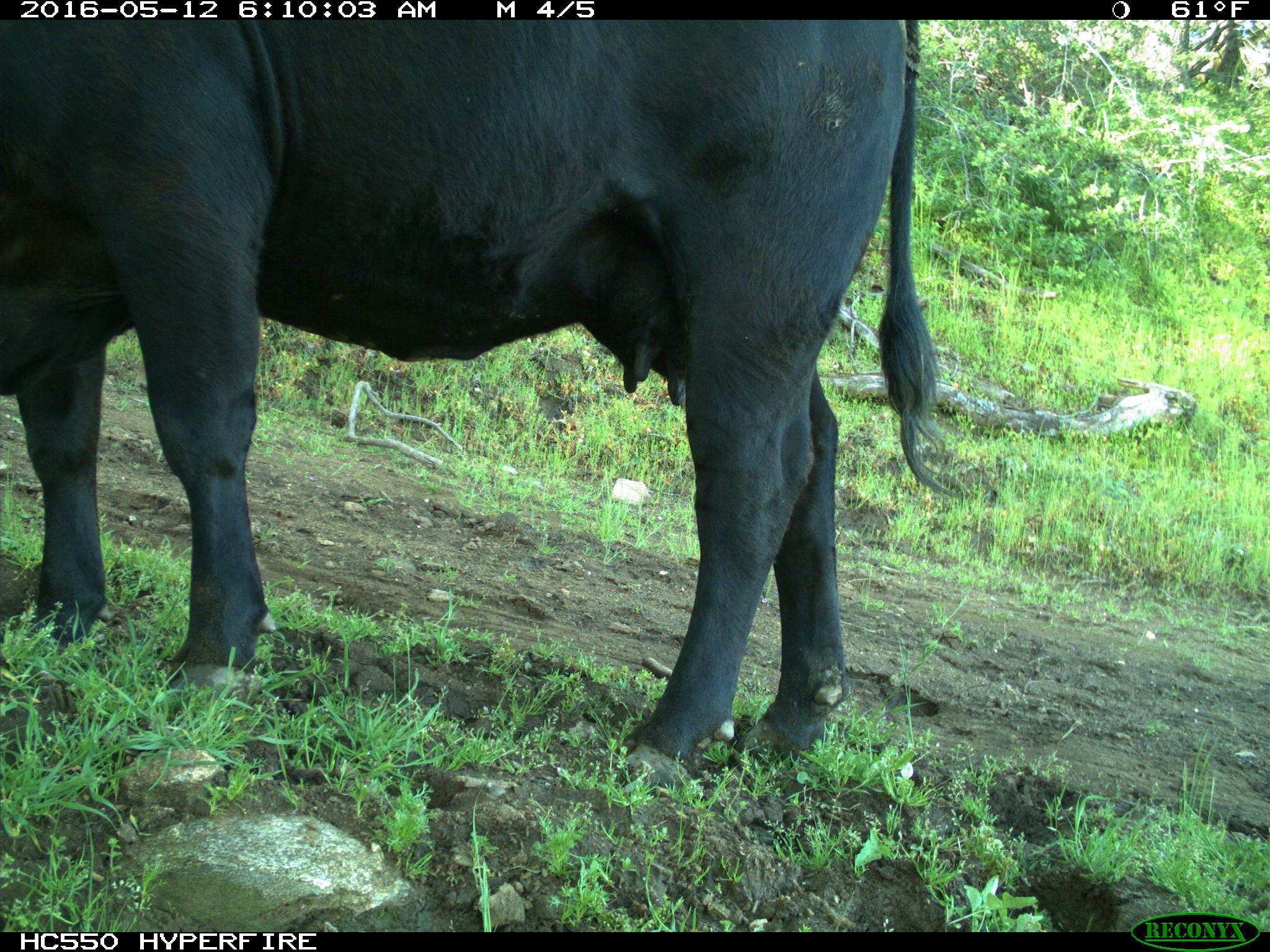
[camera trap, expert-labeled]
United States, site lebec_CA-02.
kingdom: Animalia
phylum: Chordata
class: Mammalia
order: Artiodactyla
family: Bovidae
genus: Bos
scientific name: Bos taurus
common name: domestic cow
Bos taurus (domestic cow).